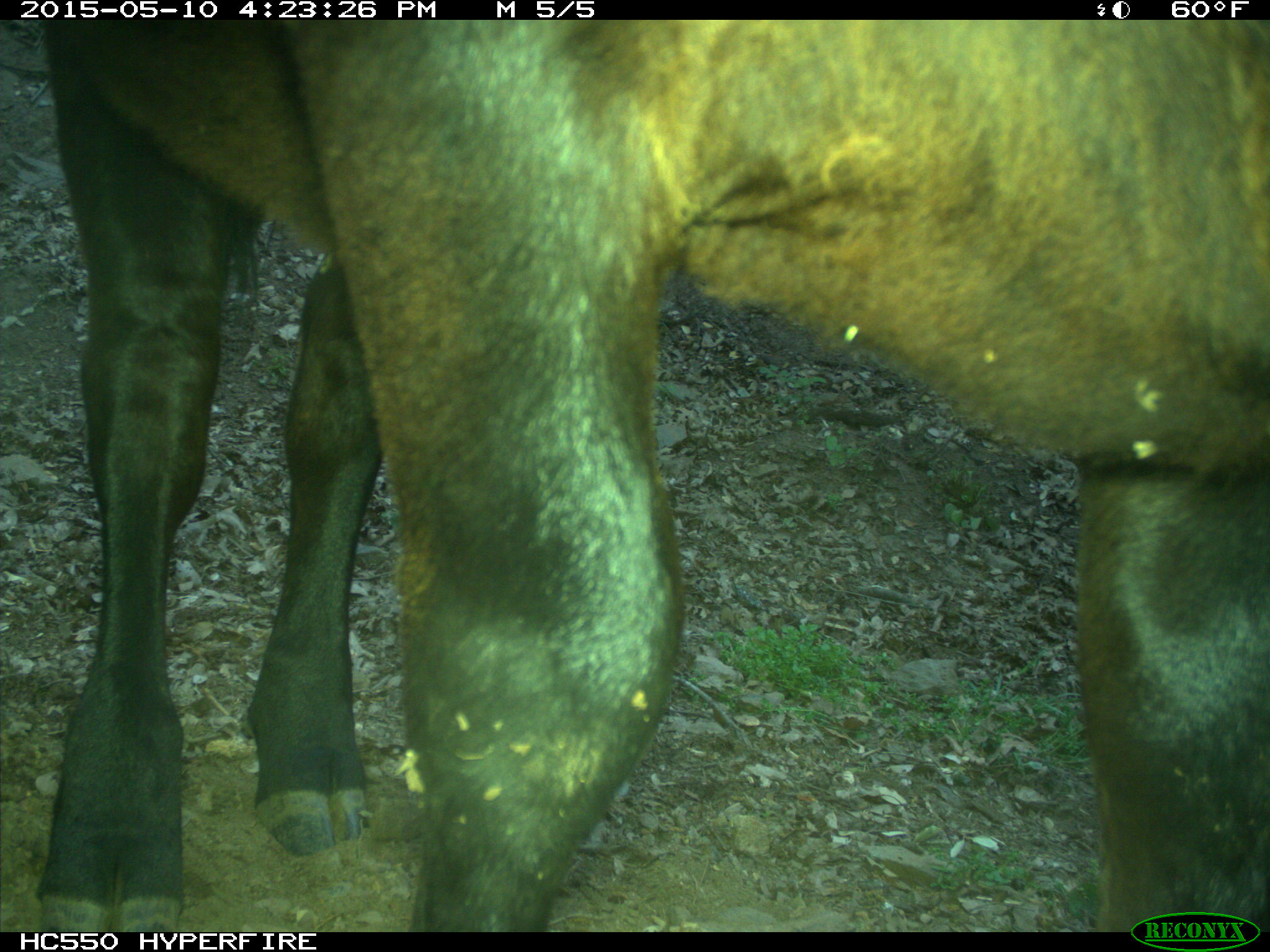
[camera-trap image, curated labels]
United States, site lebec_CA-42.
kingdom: Animalia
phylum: Chordata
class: Mammalia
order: Artiodactyla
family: Bovidae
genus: Bos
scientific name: Bos taurus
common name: domestic cow